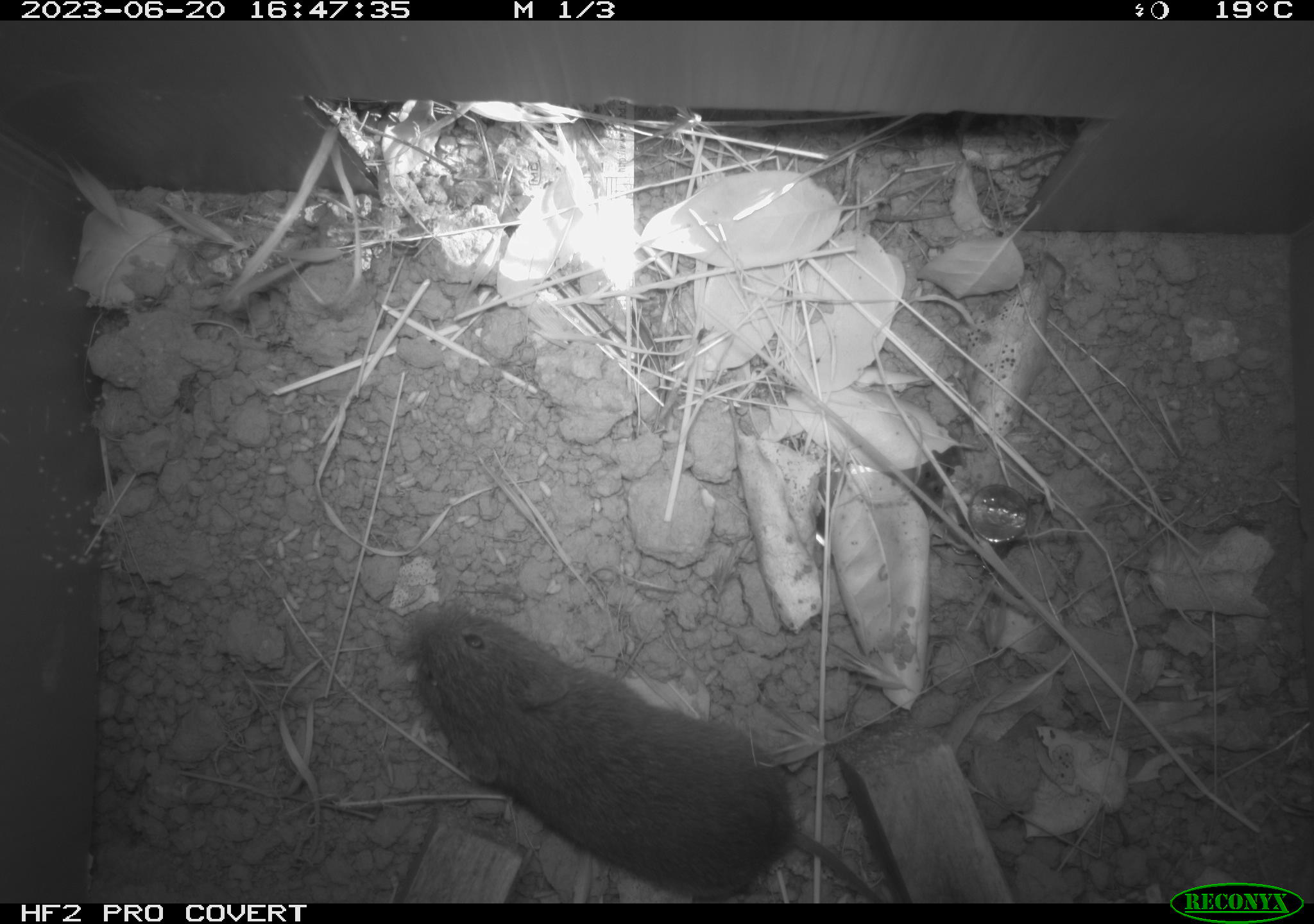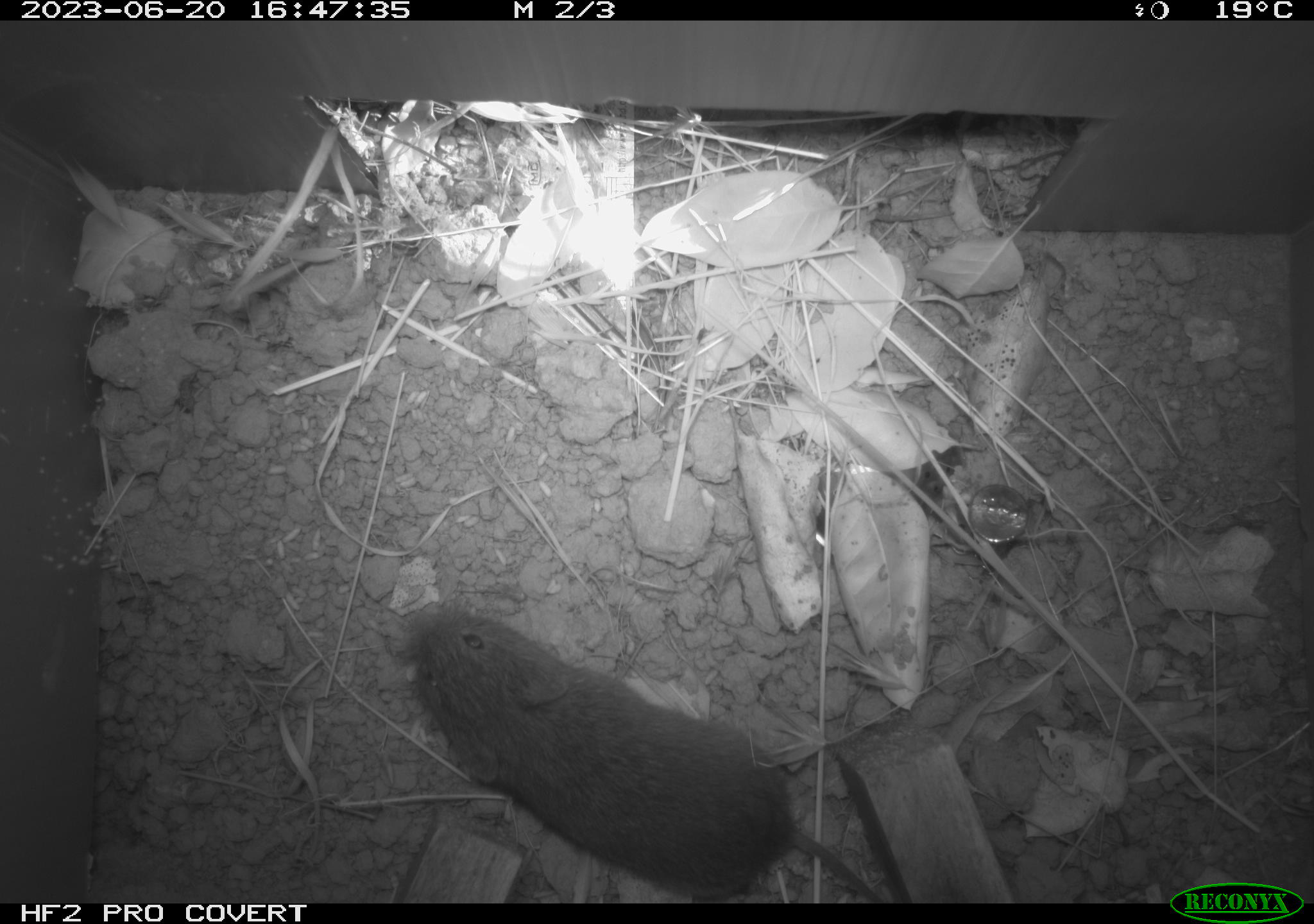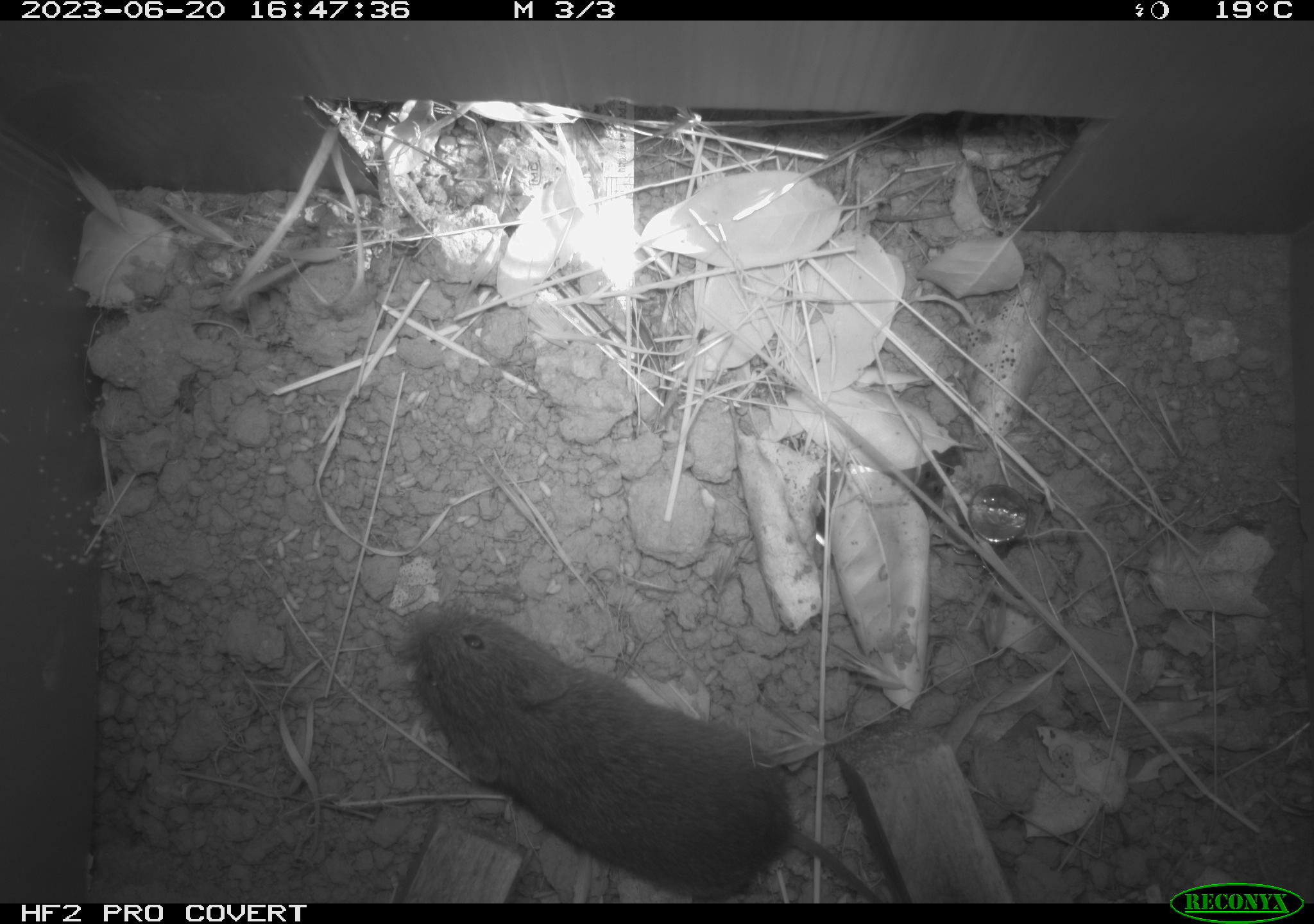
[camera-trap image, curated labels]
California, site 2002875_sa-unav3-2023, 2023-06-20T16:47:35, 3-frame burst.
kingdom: Animalia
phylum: Chordata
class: Mammalia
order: Rodentia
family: Cricetidae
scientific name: Arvicolinae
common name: voles, lemmings, and muskrats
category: arvicolinae subfamily